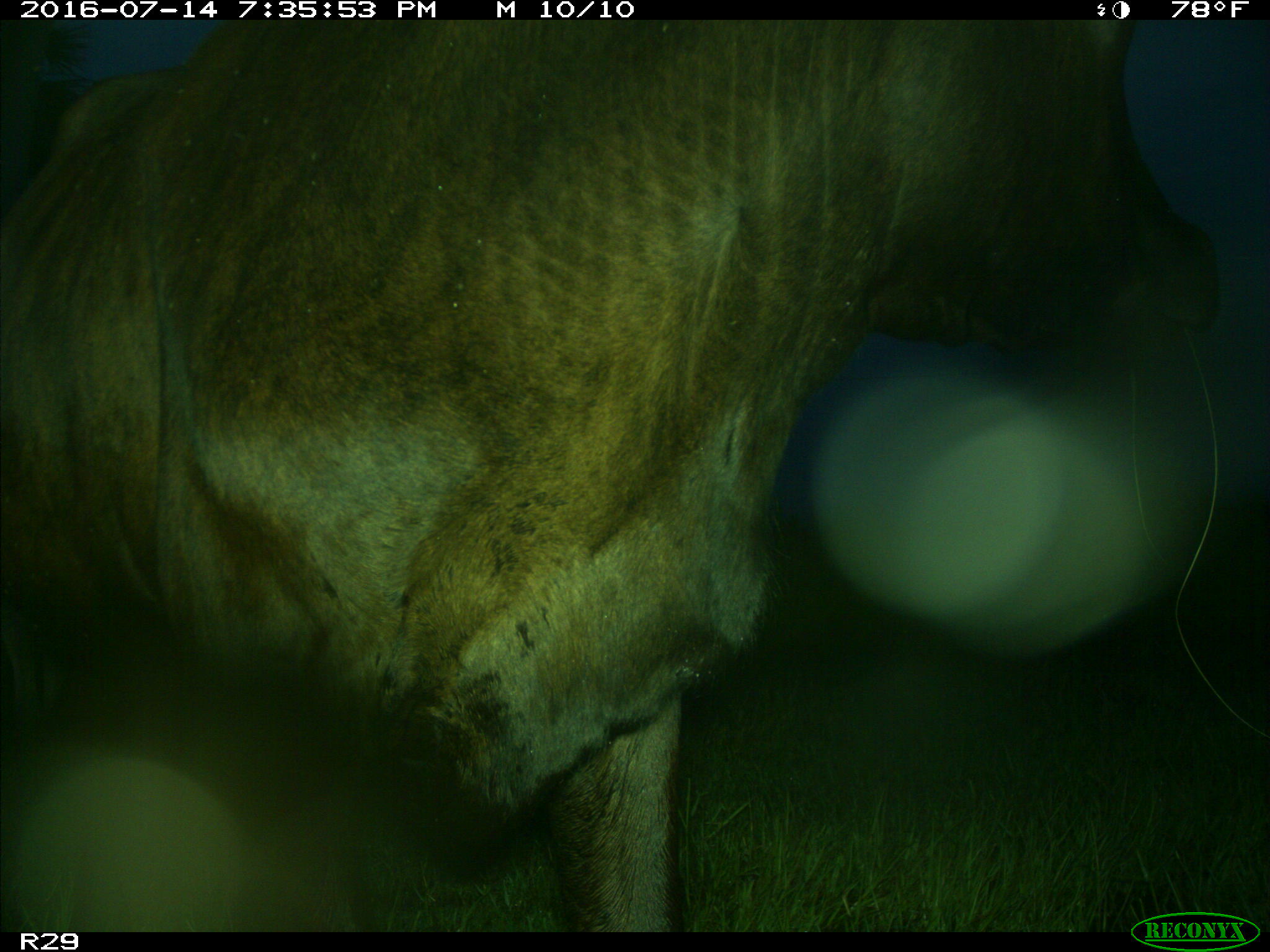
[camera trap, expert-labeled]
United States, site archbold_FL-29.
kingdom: Animalia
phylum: Chordata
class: Mammalia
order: Artiodactyla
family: Bovidae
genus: Bos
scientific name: Bos taurus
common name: domestic cow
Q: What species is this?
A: Bos taurus (domestic cow).